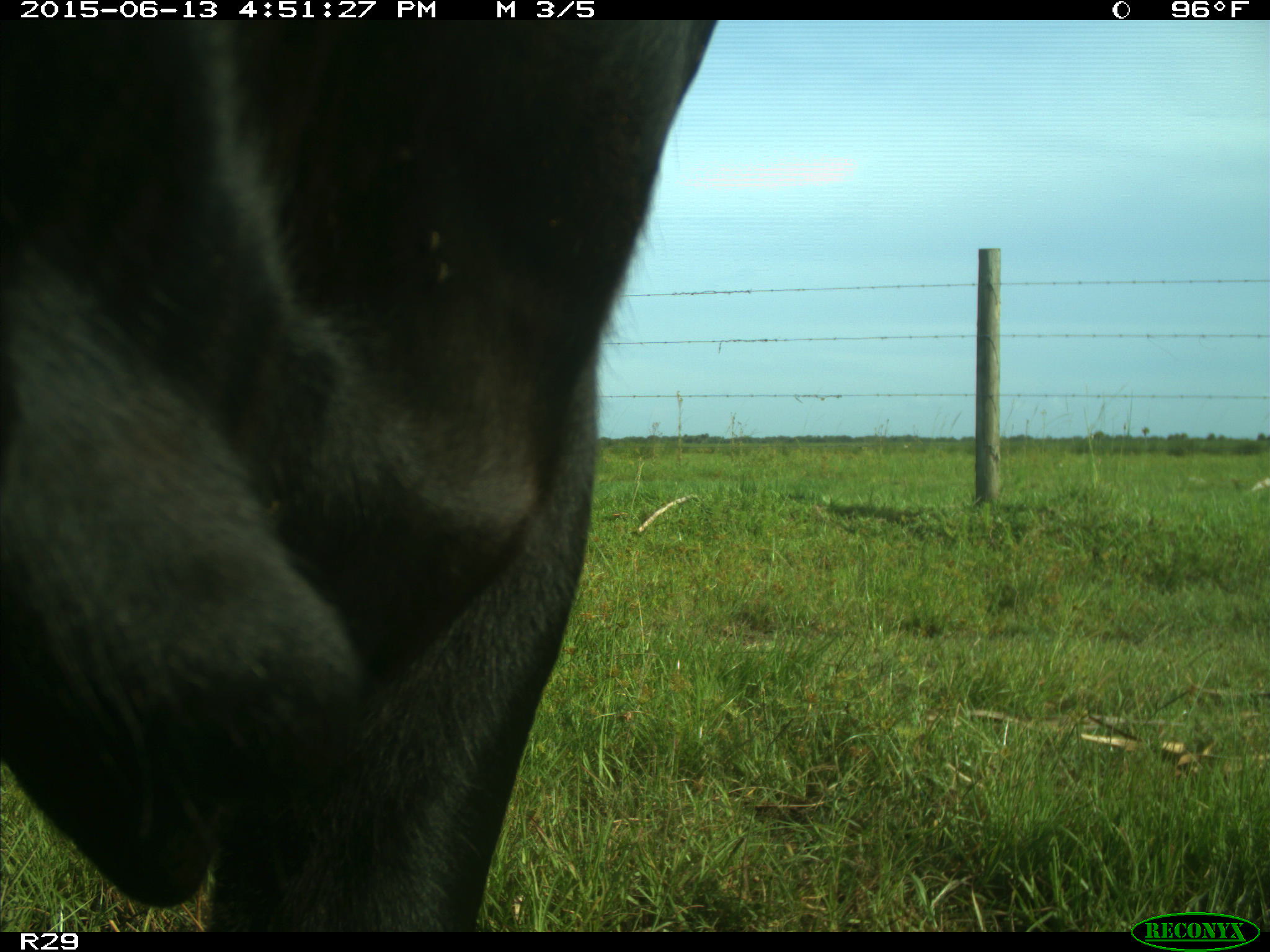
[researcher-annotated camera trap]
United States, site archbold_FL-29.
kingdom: Animalia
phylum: Chordata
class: Mammalia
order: Artiodactyla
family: Bovidae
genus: Bos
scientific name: Bos taurus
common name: domestic cow